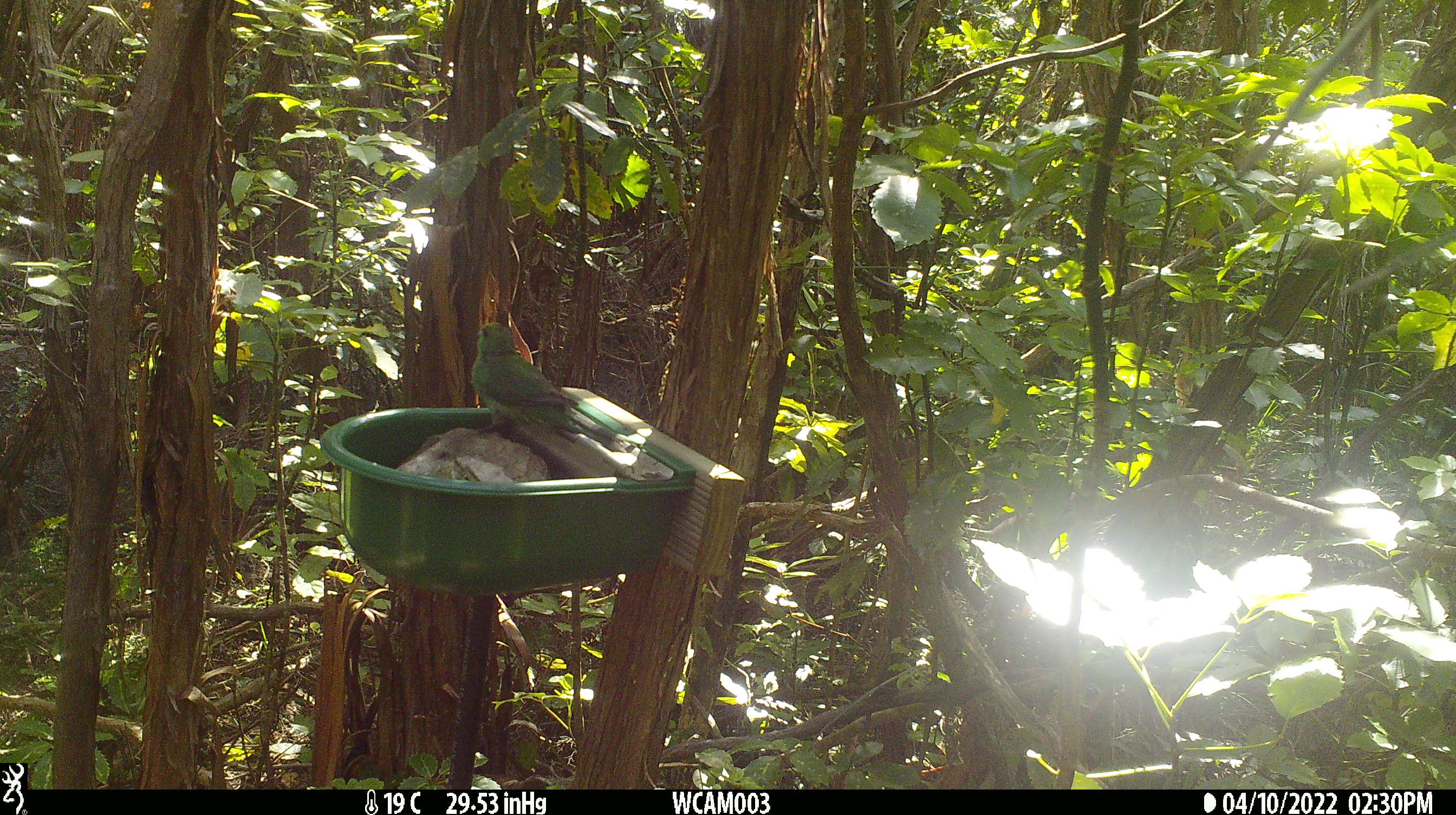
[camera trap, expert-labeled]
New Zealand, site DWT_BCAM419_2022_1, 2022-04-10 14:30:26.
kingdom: Animalia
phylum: Chordata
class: Aves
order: Psittaciformes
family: Psittaculidae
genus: Cyanoramphus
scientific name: Cyanoramphus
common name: parakeet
Parakeet (Cyanoramphus).